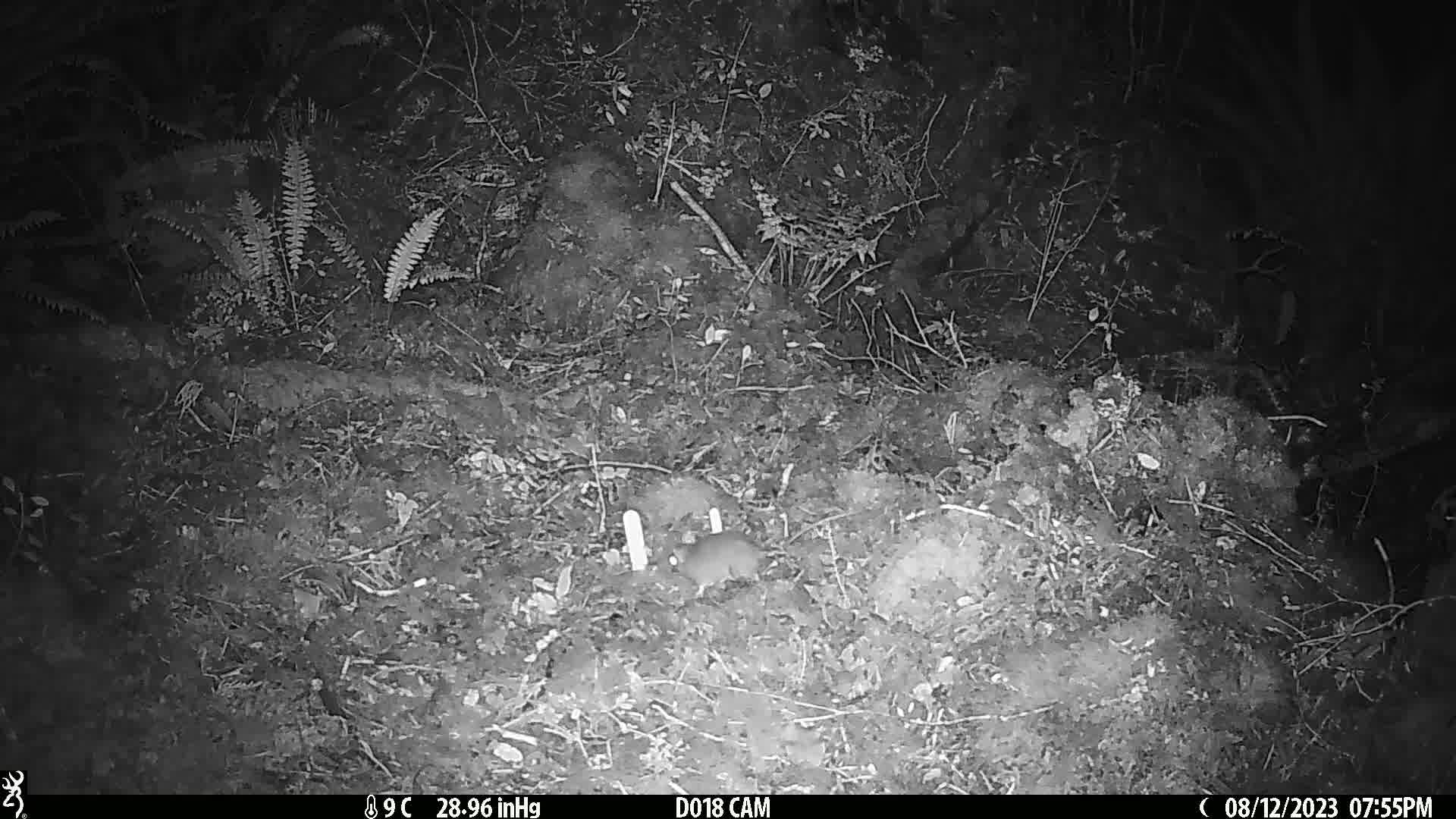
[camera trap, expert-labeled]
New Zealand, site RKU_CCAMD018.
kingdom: Animalia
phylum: Chordata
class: Mammalia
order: Rodentia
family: Muridae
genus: Rattus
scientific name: Rattus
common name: rat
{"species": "rat (Rattus)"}